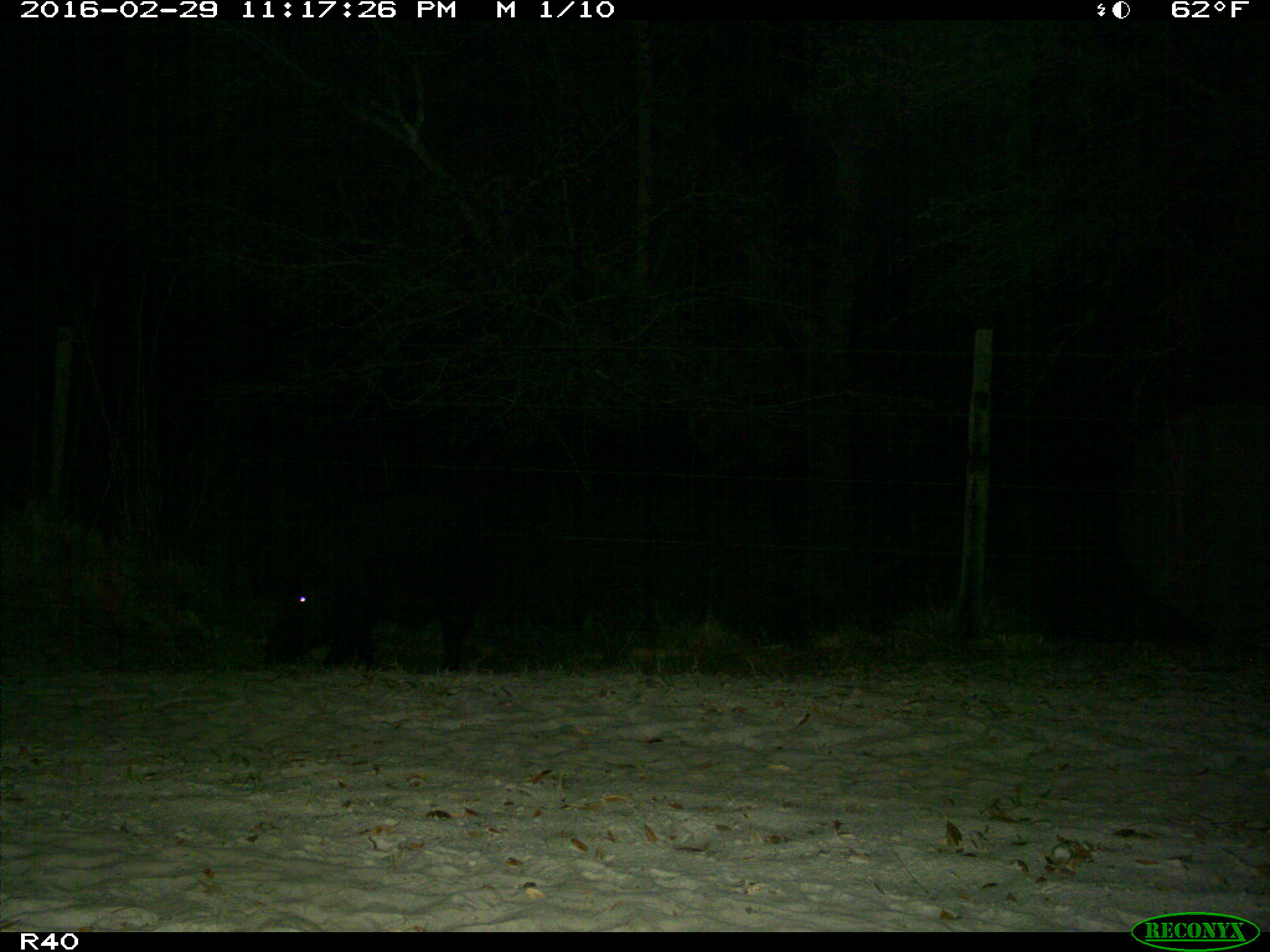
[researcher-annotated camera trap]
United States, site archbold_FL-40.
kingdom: Animalia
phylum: Chordata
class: Mammalia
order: Artiodactyla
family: Suidae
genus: Sus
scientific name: Sus scrofa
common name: wild boar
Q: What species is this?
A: Sus scrofa (wild boar).